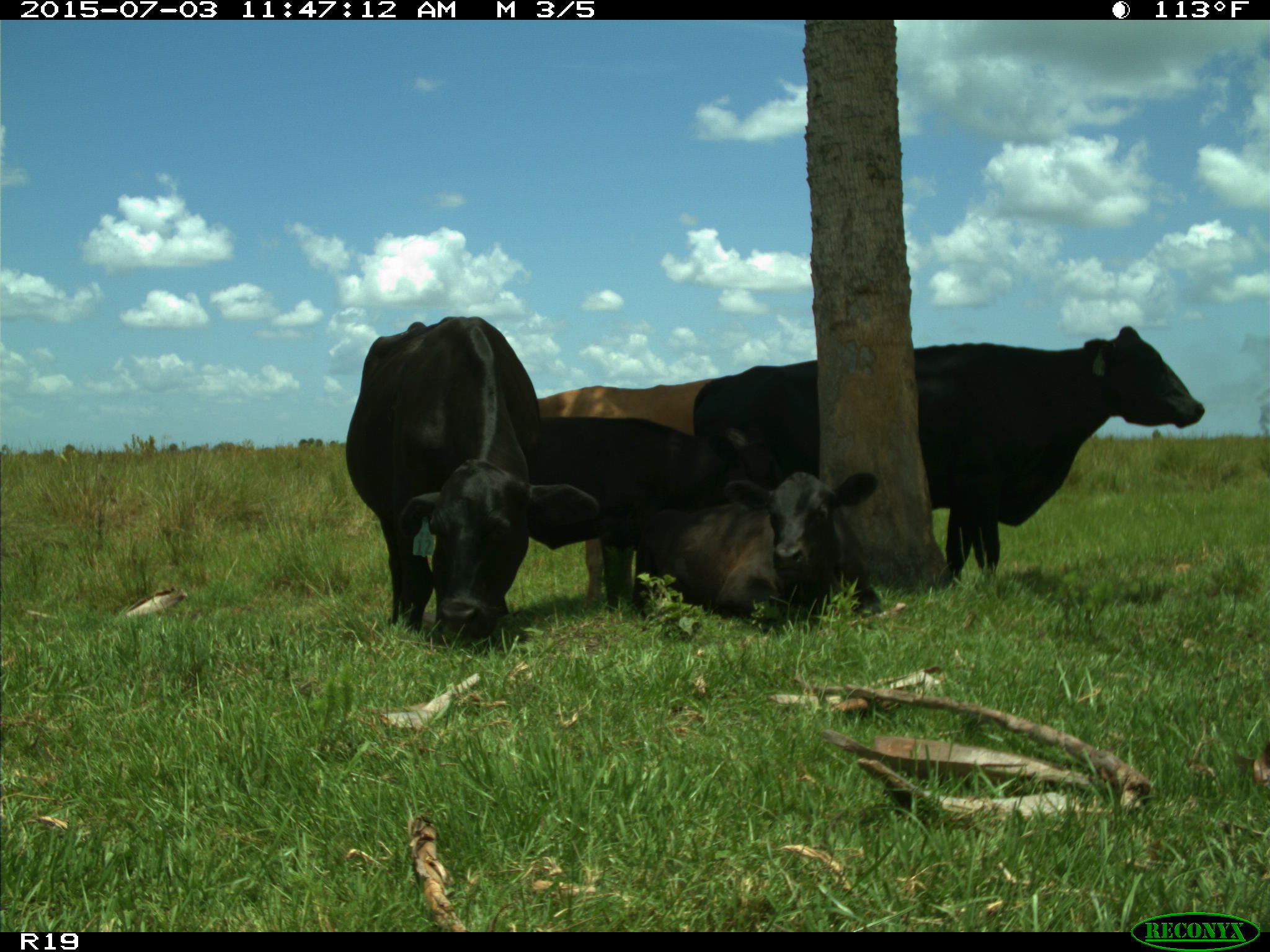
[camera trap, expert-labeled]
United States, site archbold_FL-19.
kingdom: Animalia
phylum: Chordata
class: Mammalia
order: Artiodactyla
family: Bovidae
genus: Bos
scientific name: Bos taurus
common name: domestic cow